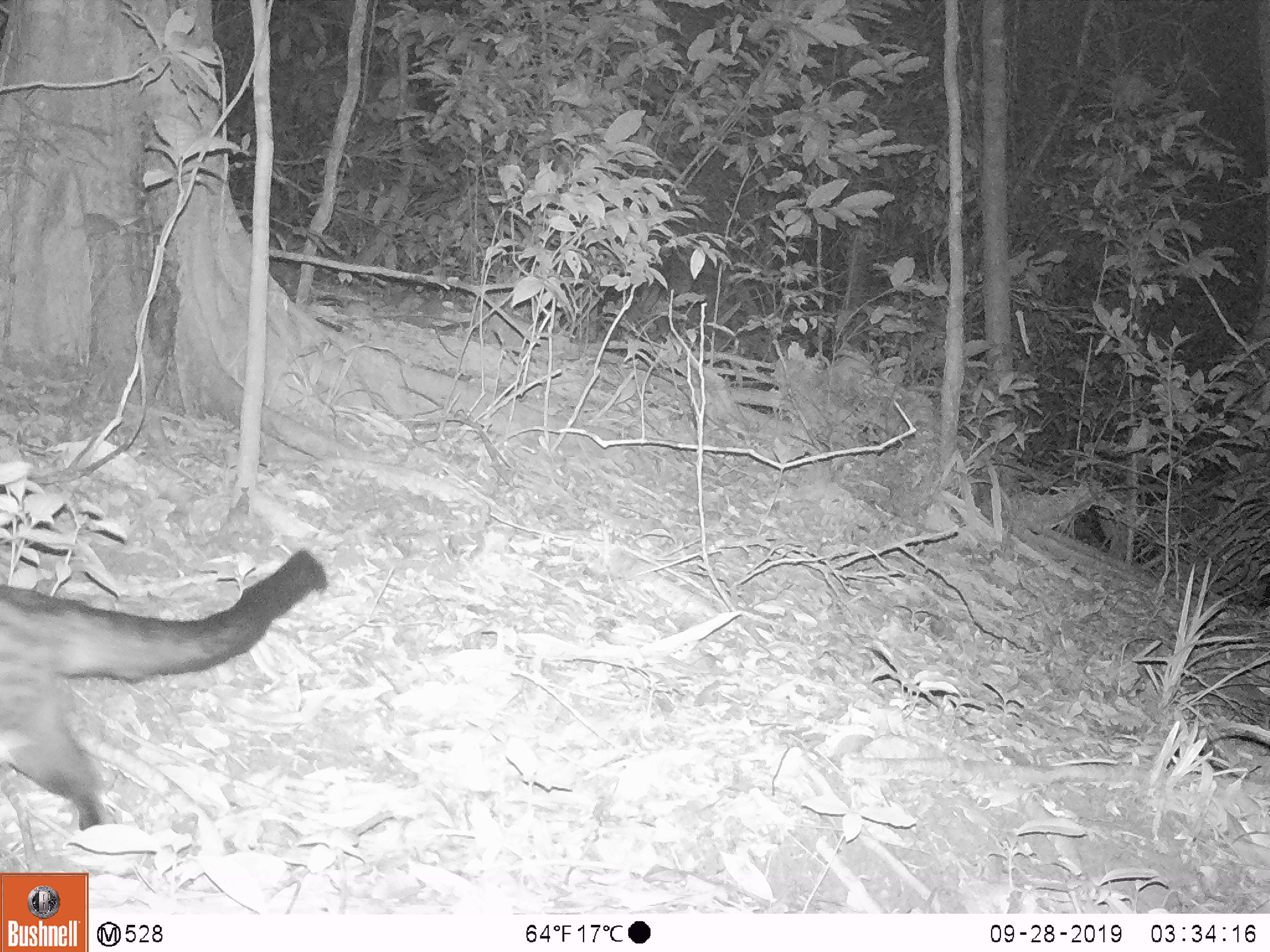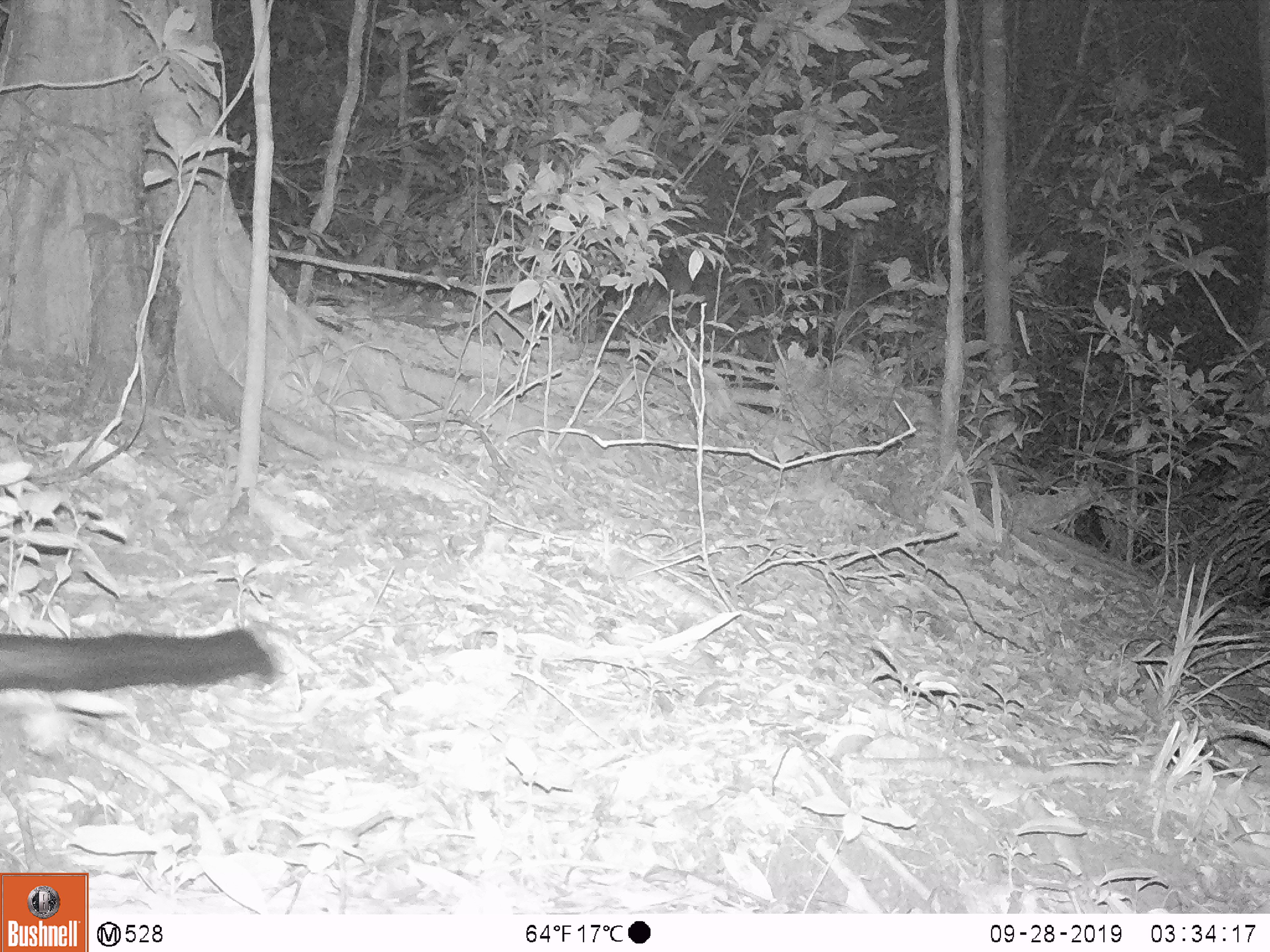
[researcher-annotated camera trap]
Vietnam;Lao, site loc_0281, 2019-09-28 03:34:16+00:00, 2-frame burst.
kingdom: Animalia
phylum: Chordata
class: Mammalia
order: Carnivora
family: Viverridae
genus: Paradoxurus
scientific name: Paradoxurus hermaphroditus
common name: common palm civet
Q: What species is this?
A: Common palm civet (Paradoxurus hermaphroditus).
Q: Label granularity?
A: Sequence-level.